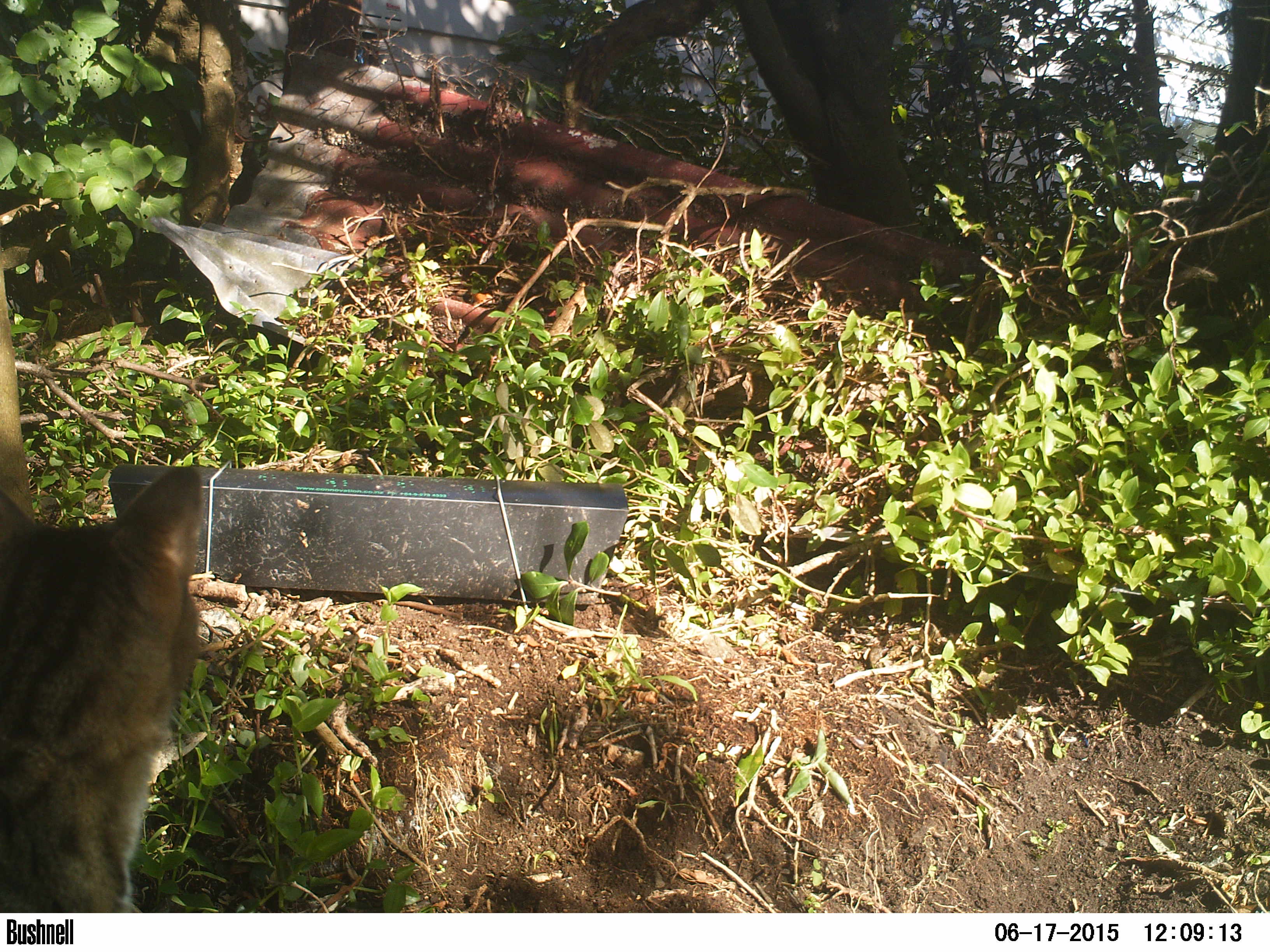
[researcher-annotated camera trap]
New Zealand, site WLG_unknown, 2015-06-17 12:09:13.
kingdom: Animalia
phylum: Chordata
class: Mammalia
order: Carnivora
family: Felidae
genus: Felis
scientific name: Felis catus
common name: domestic cat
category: cat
Cat (domestic cat) (Felis catus).